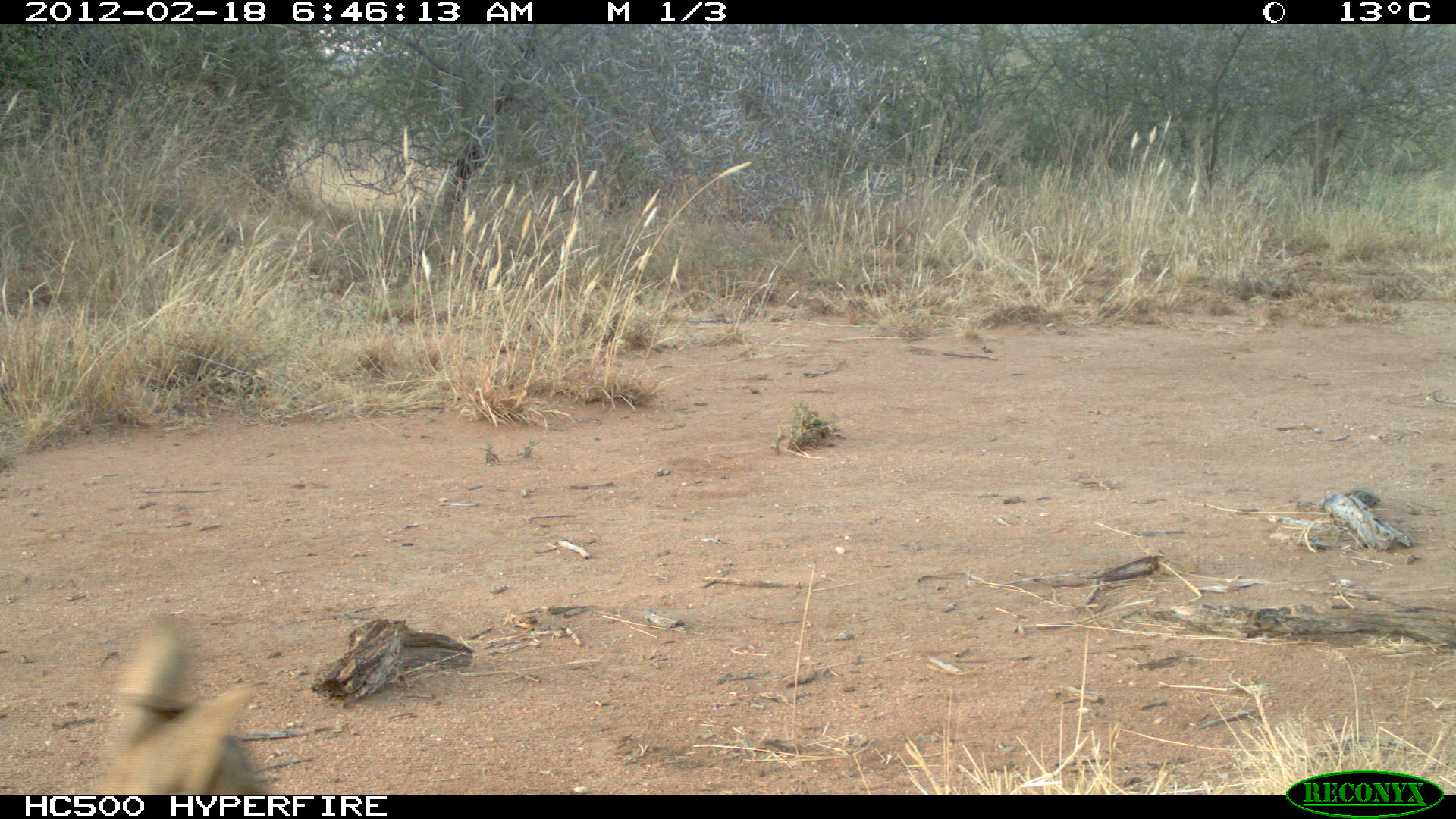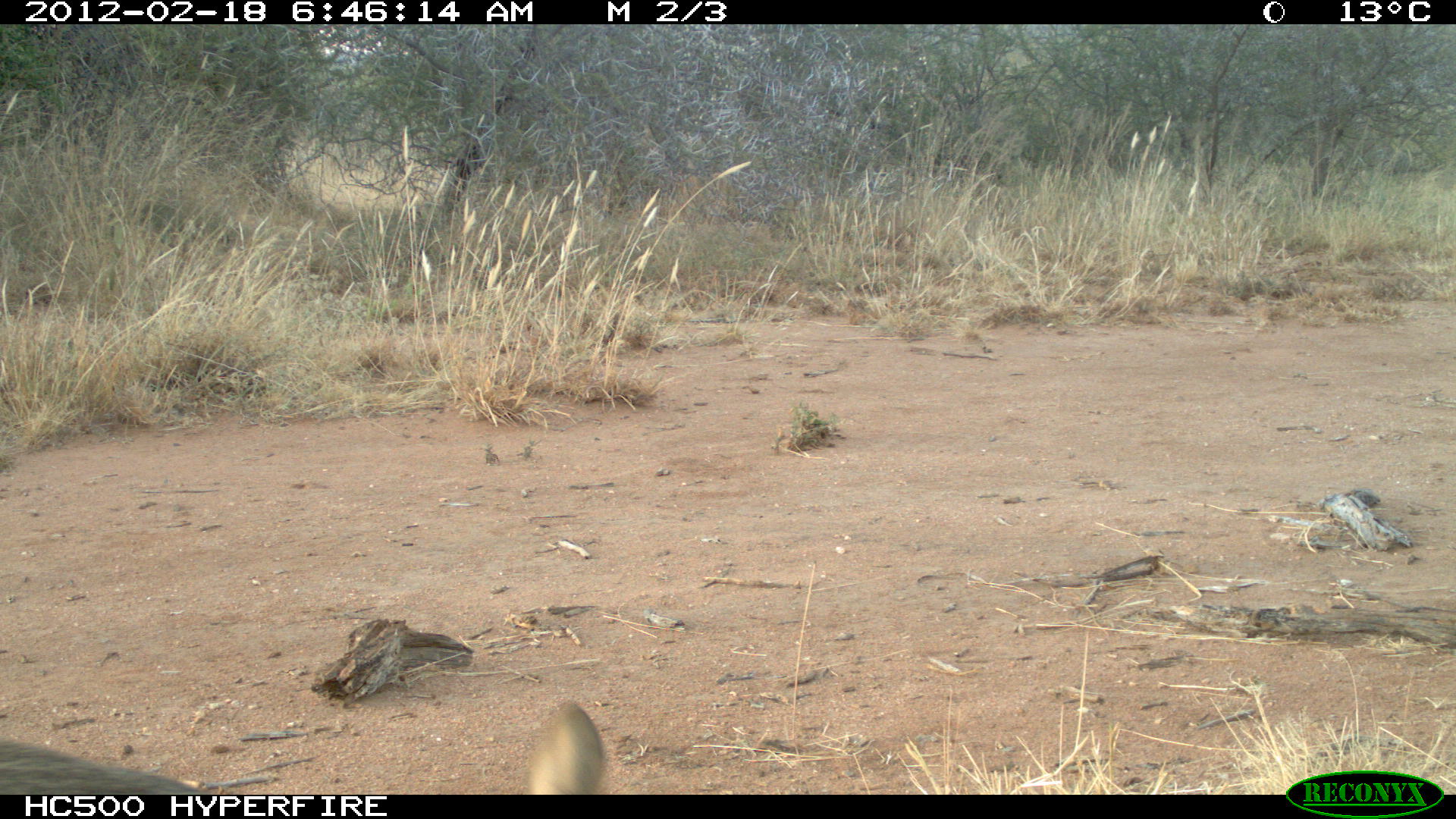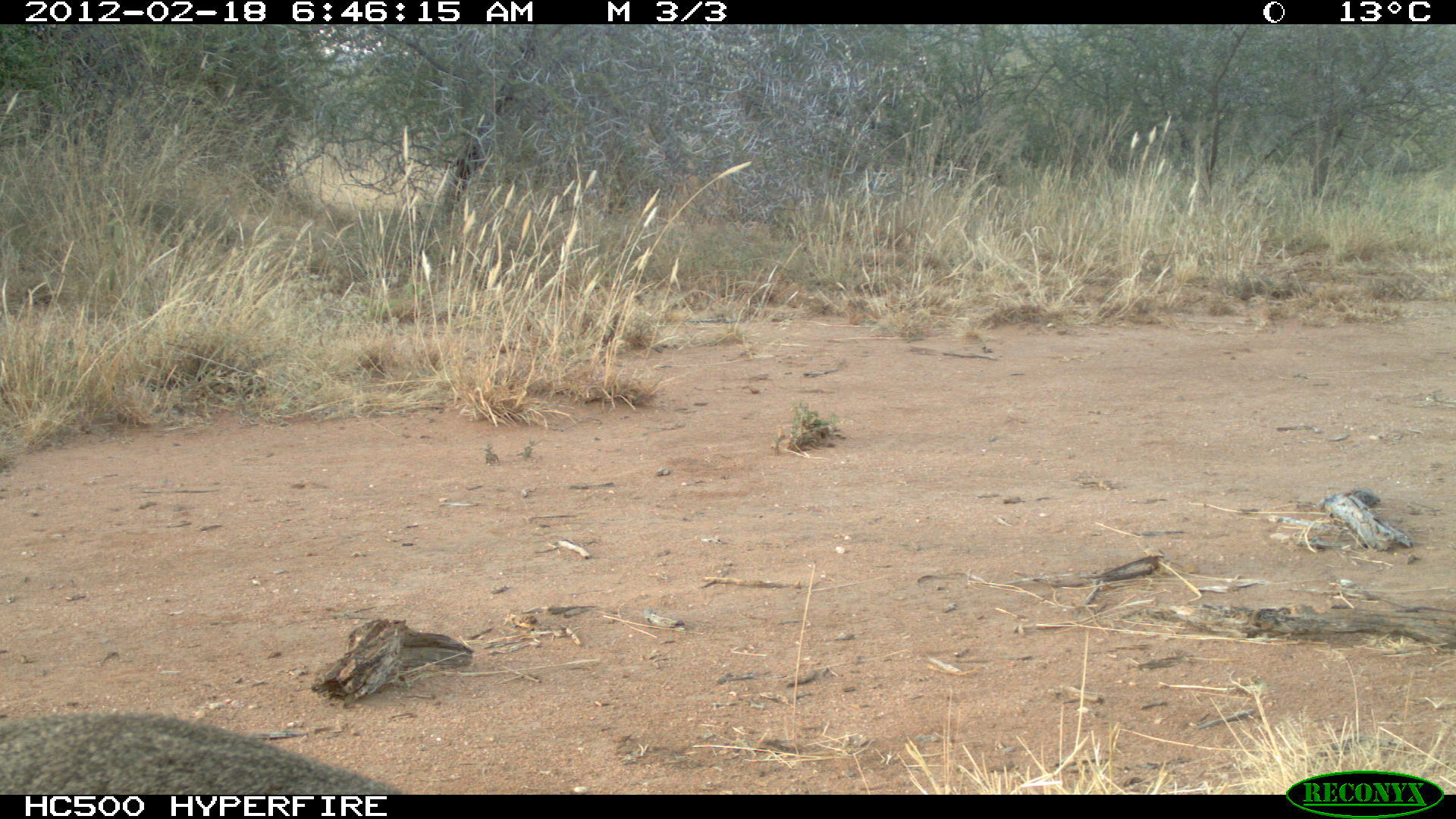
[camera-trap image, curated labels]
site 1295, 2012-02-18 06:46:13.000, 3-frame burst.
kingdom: Animalia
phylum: Chordata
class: Mammalia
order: Artiodactyla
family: Bovidae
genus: Madoqua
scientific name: Madoqua guentheri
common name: günther's dik-dik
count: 1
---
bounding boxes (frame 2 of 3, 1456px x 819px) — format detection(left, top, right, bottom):
madoqua guentheri: detection(0, 697, 607, 792)